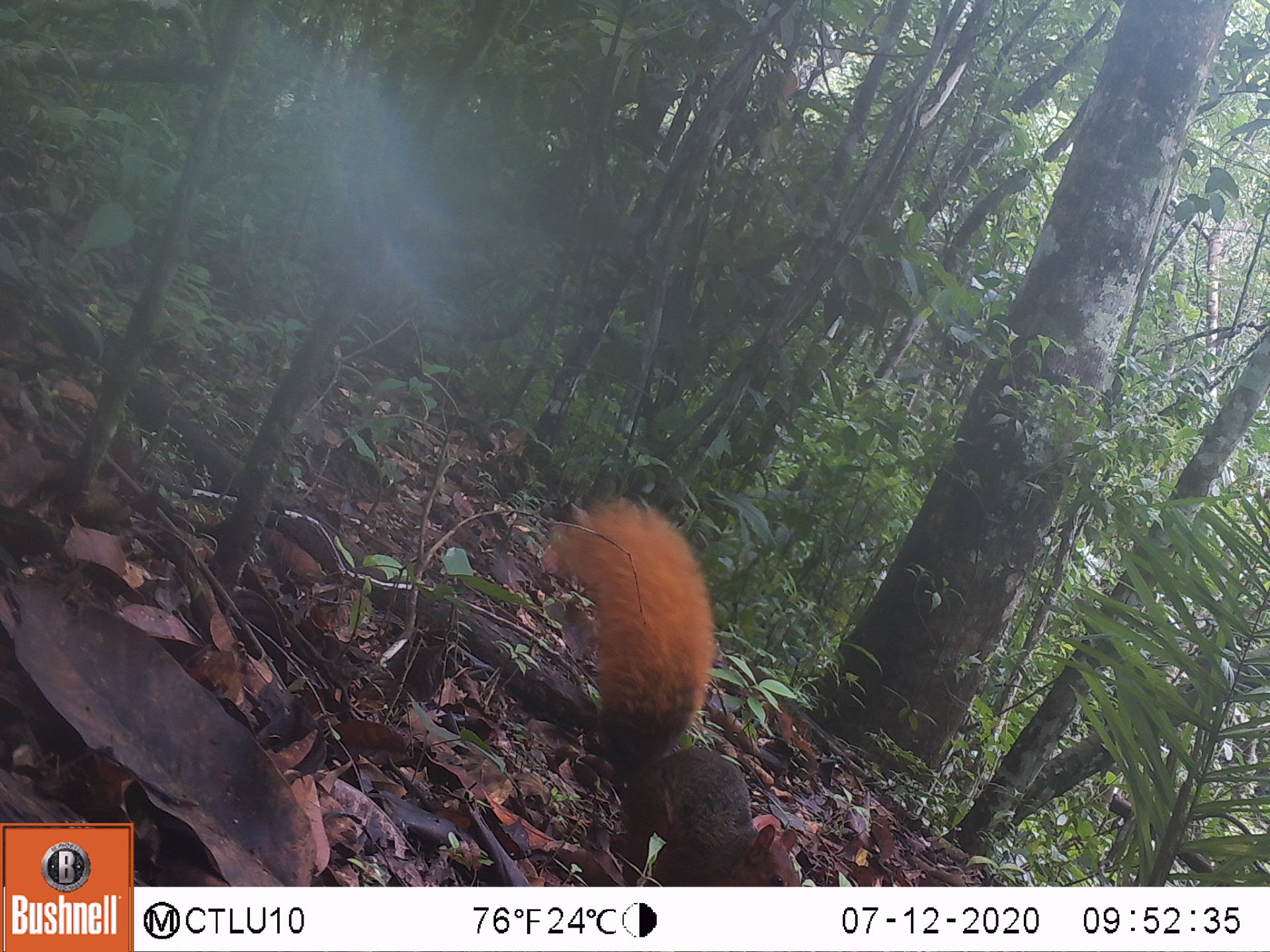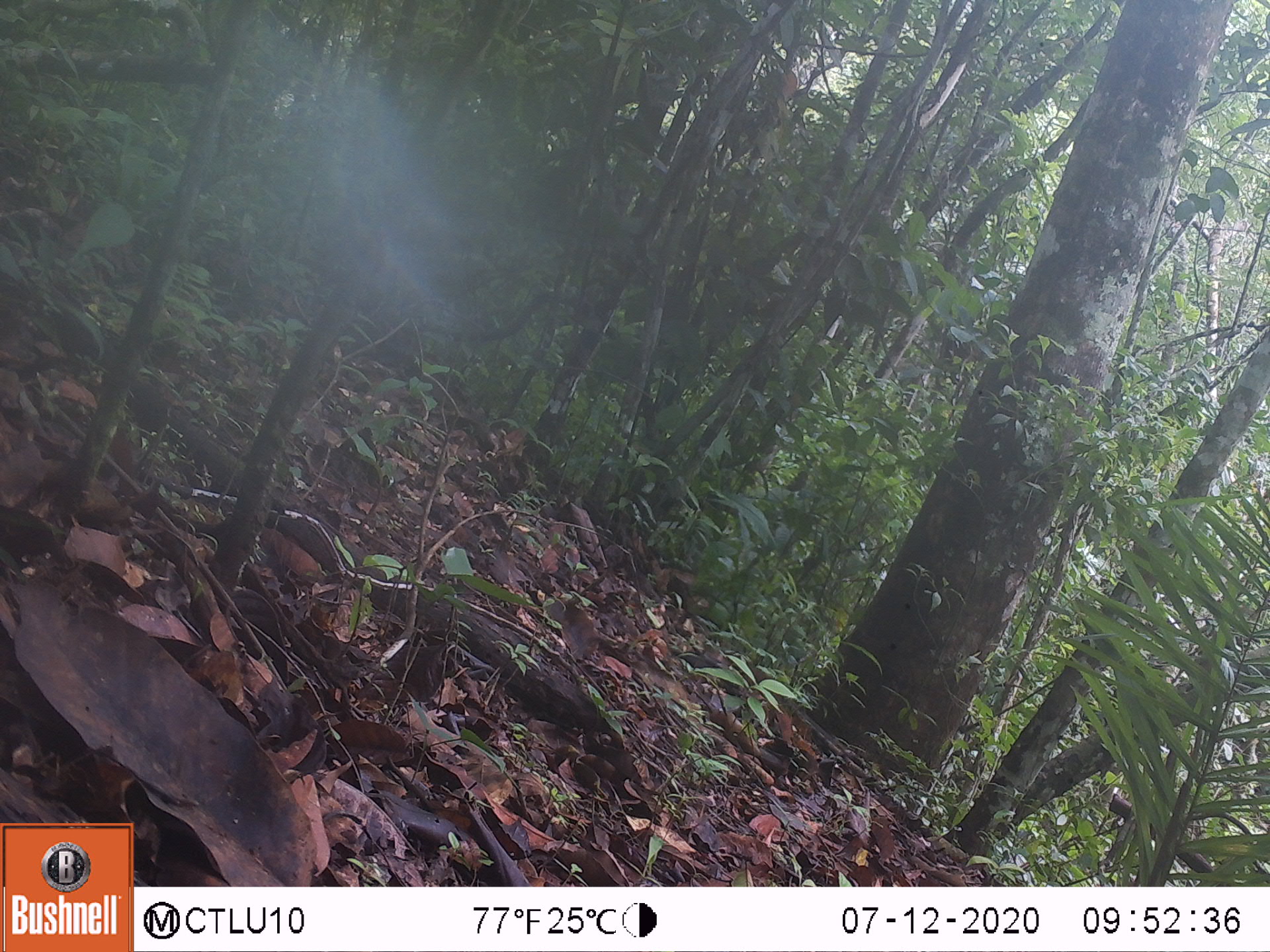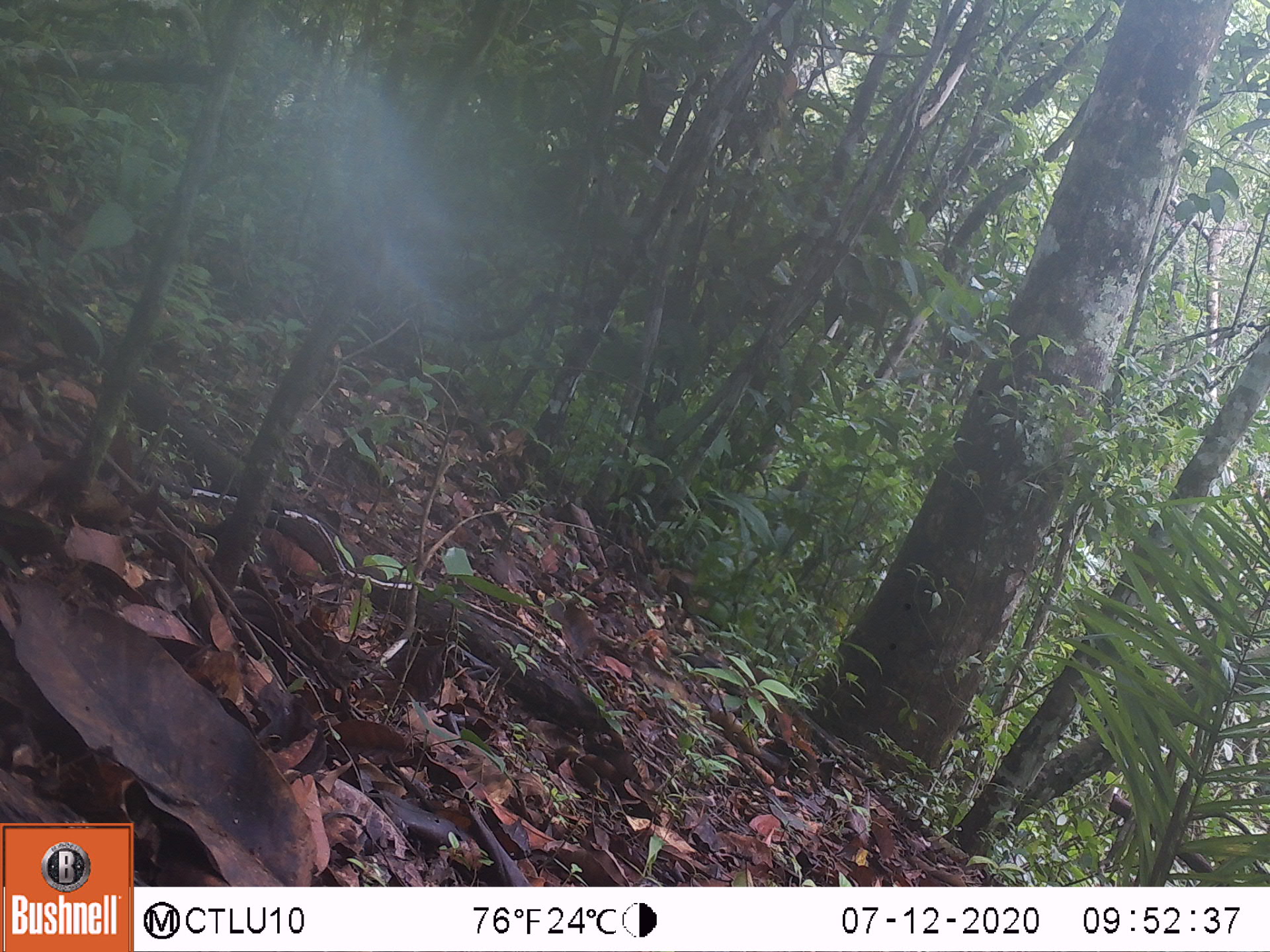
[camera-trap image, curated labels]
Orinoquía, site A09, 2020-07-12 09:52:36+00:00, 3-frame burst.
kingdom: Animalia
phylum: Chordata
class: Mammalia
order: Rodentia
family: Sciuridae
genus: Sciurus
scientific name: Sciurus igniventris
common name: northern amazon red squirrel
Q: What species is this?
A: Northern amazon red squirrel (Sciurus igniventris).